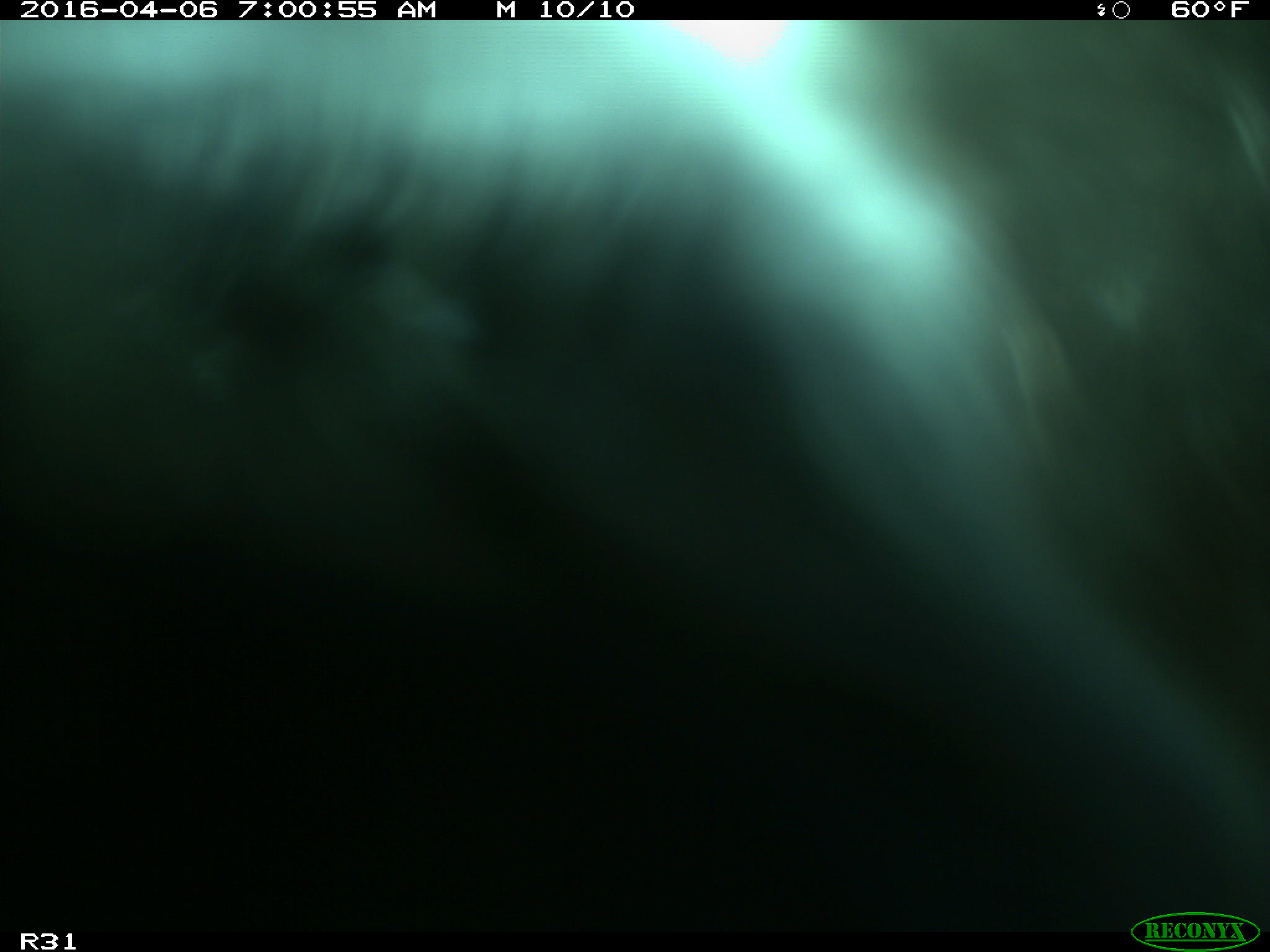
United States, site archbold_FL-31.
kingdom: Animalia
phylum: Chordata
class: Mammalia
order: Artiodactyla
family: Bovidae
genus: Bos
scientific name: Bos taurus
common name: domestic cow